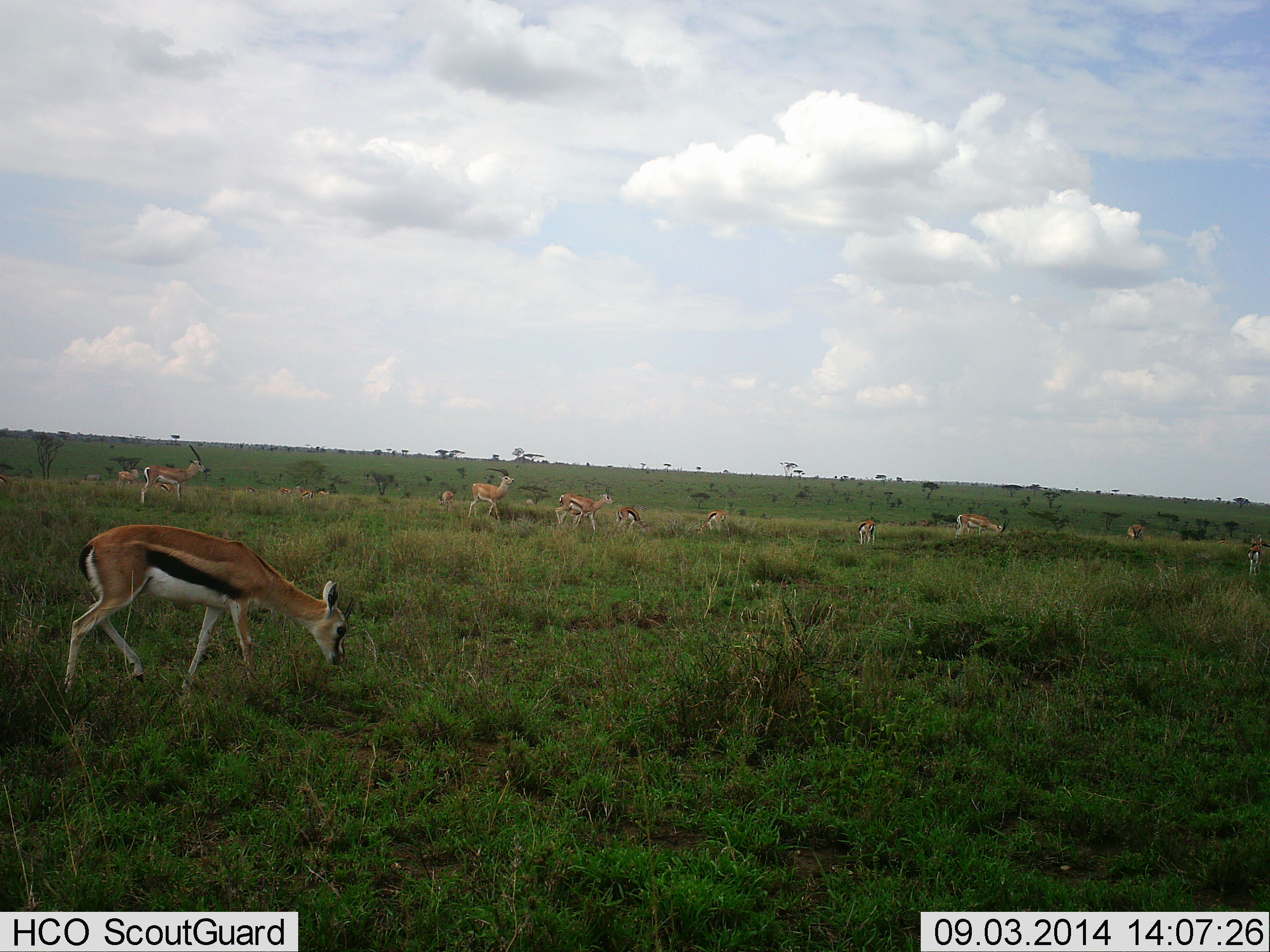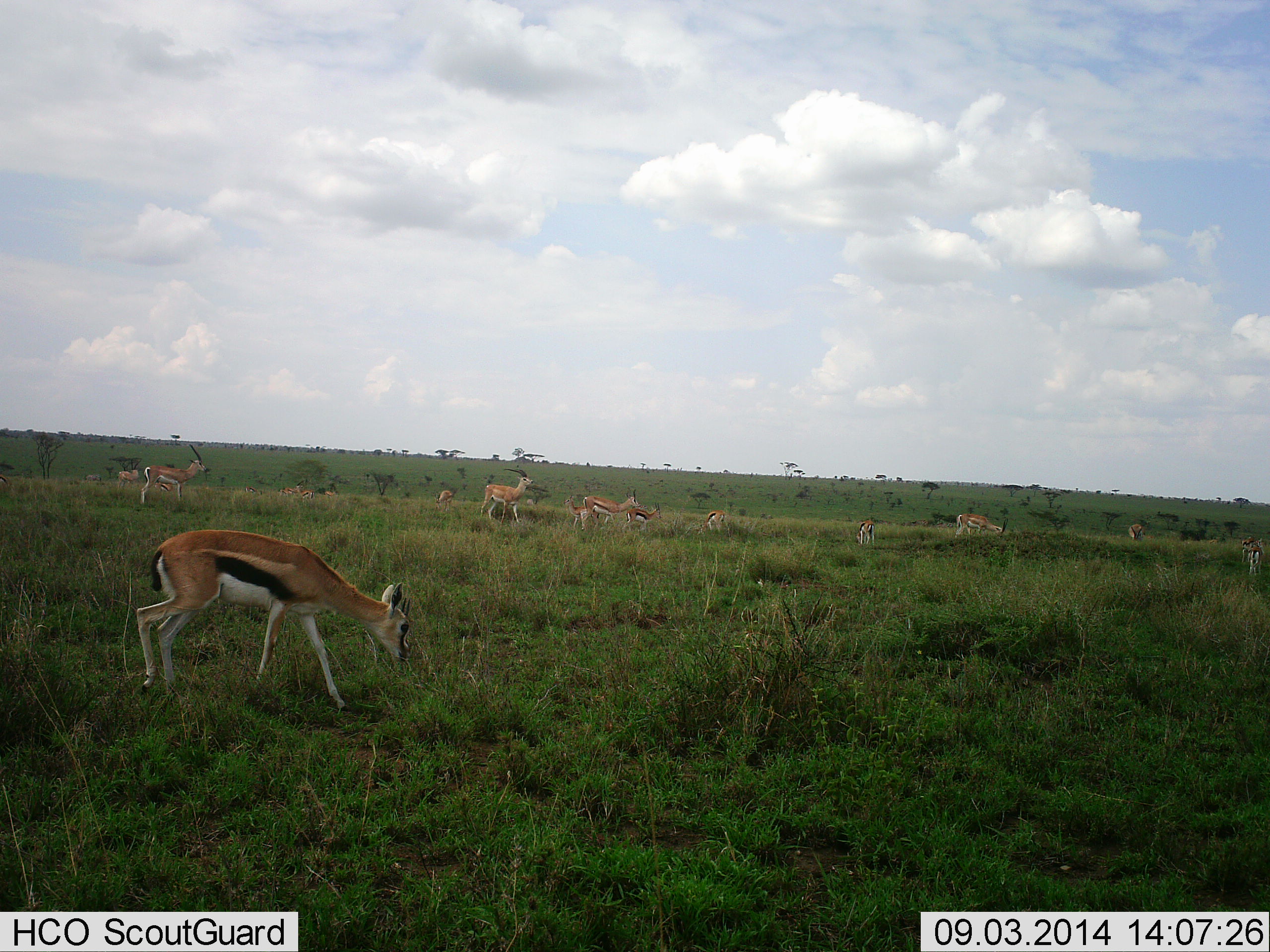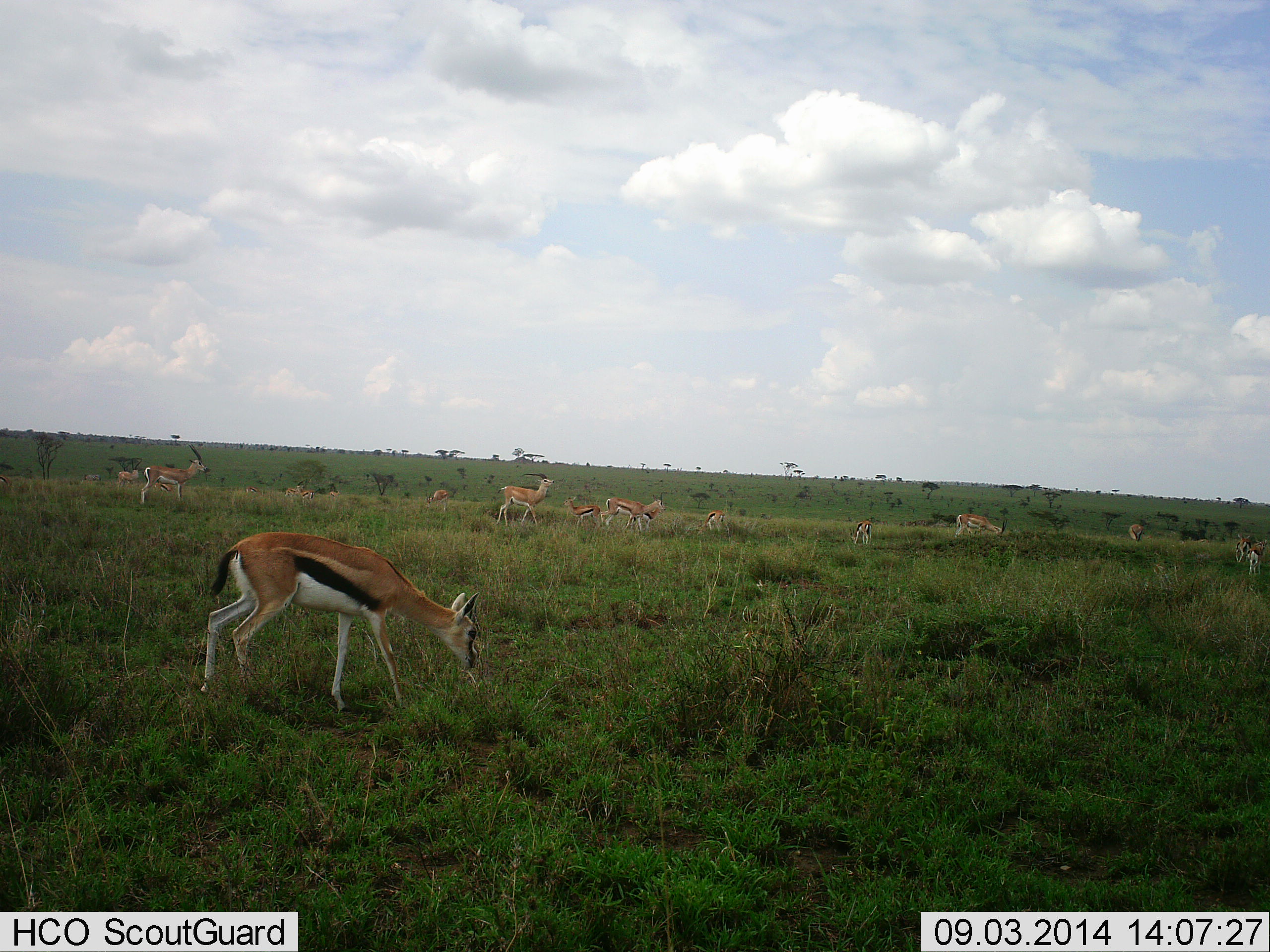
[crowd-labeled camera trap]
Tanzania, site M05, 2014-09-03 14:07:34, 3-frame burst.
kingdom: Animalia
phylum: Chordata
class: Mammalia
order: Artiodactyla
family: Bovidae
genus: Eudorcas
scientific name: Eudorcas thomsonii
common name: thomson's gazelle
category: gazellethomsons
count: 11-50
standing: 73%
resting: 0%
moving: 91%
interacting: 0%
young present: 9%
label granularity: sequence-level